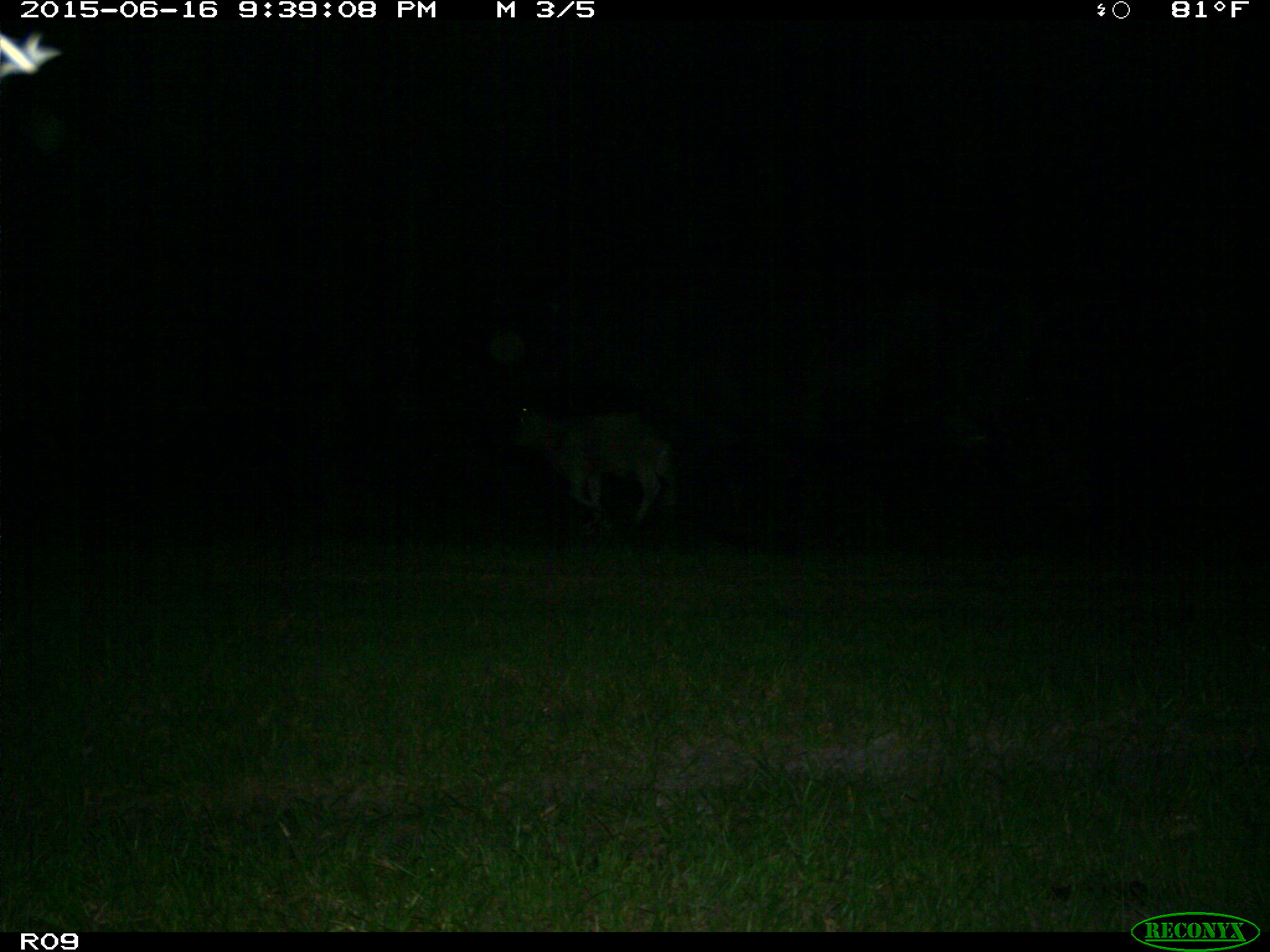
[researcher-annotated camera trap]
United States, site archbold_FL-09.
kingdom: Animalia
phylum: Chordata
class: Mammalia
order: Artiodactyla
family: Bovidae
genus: Bos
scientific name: Bos taurus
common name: domestic cow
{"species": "Bos taurus (domestic cow)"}